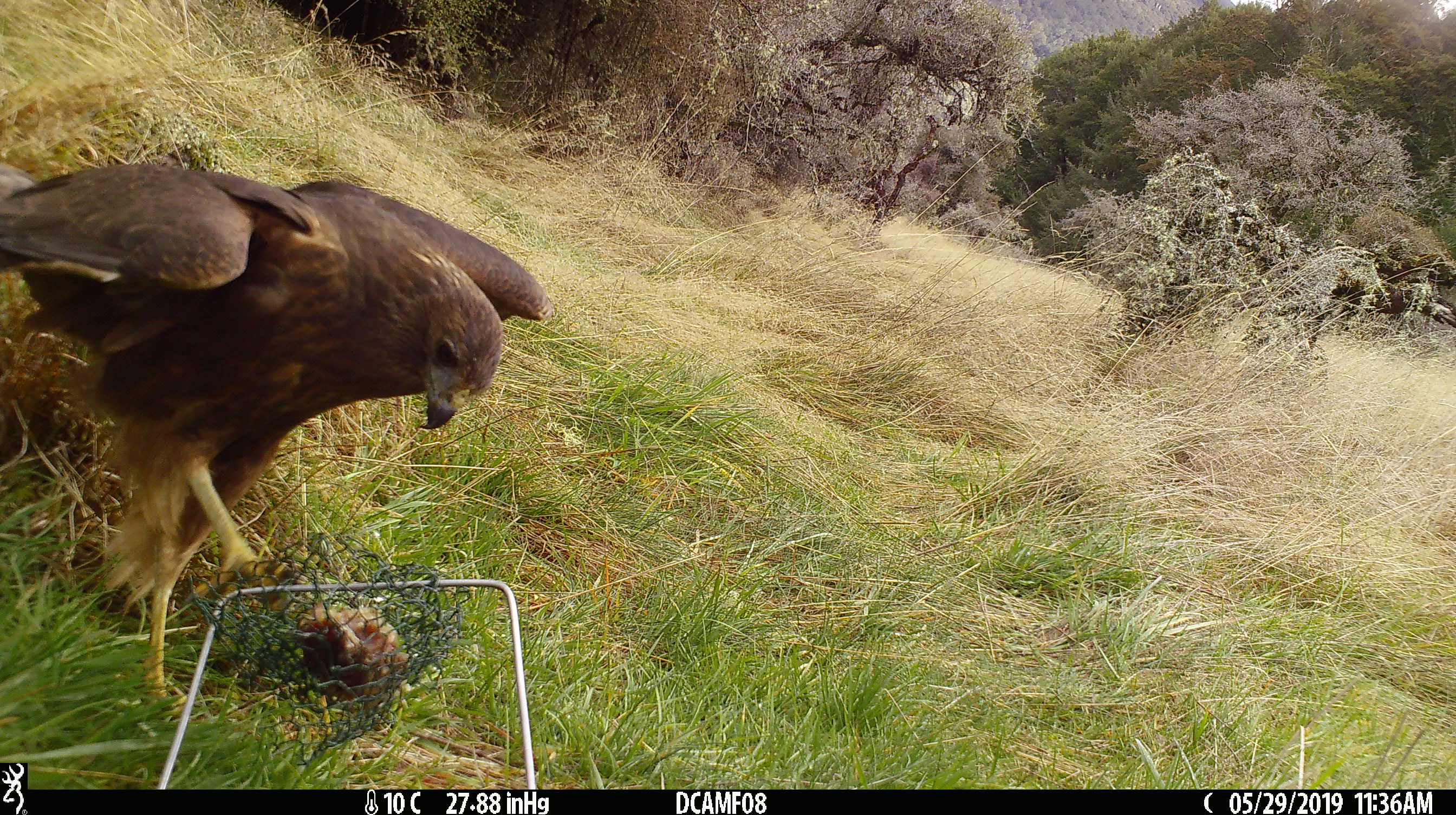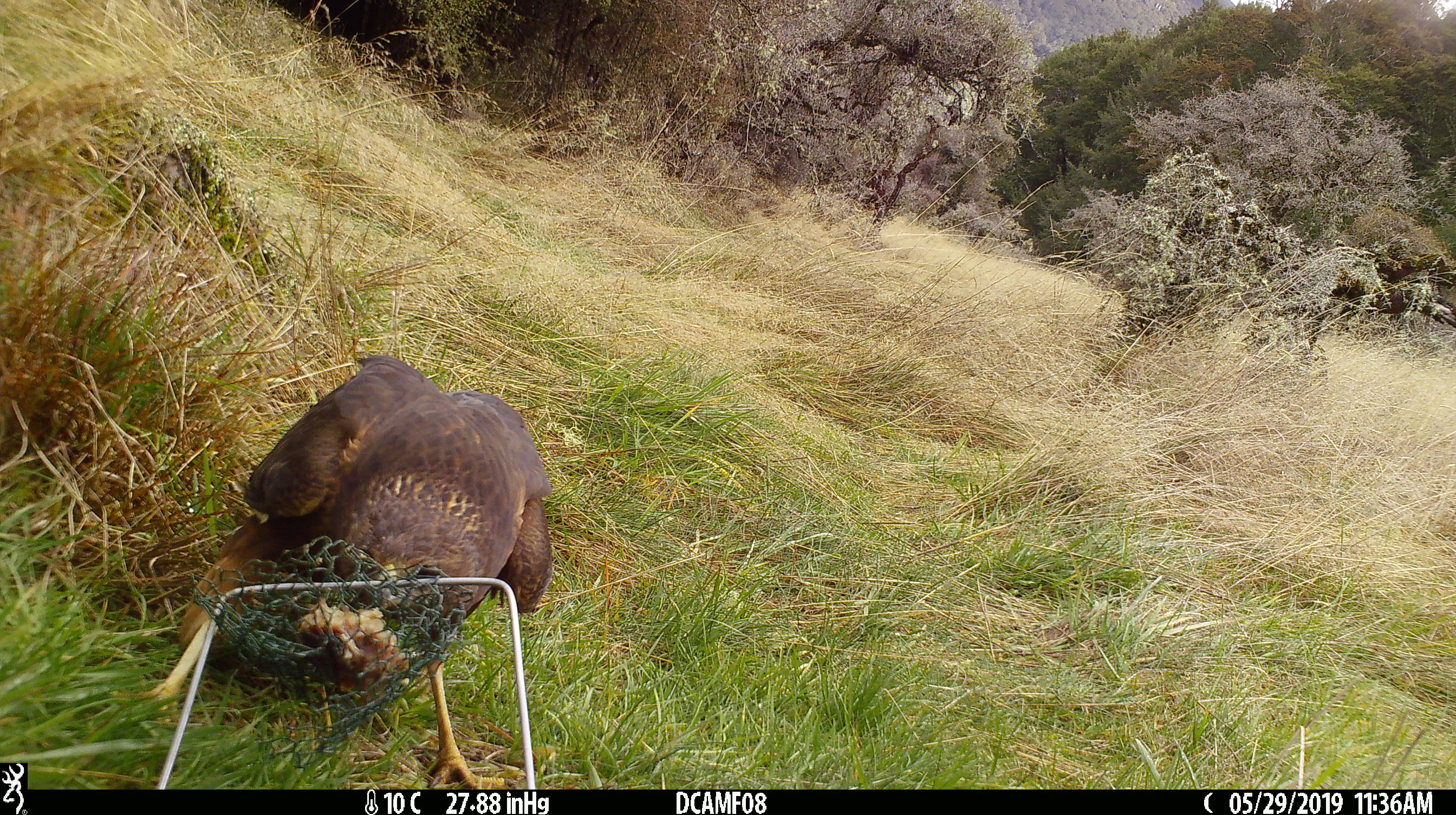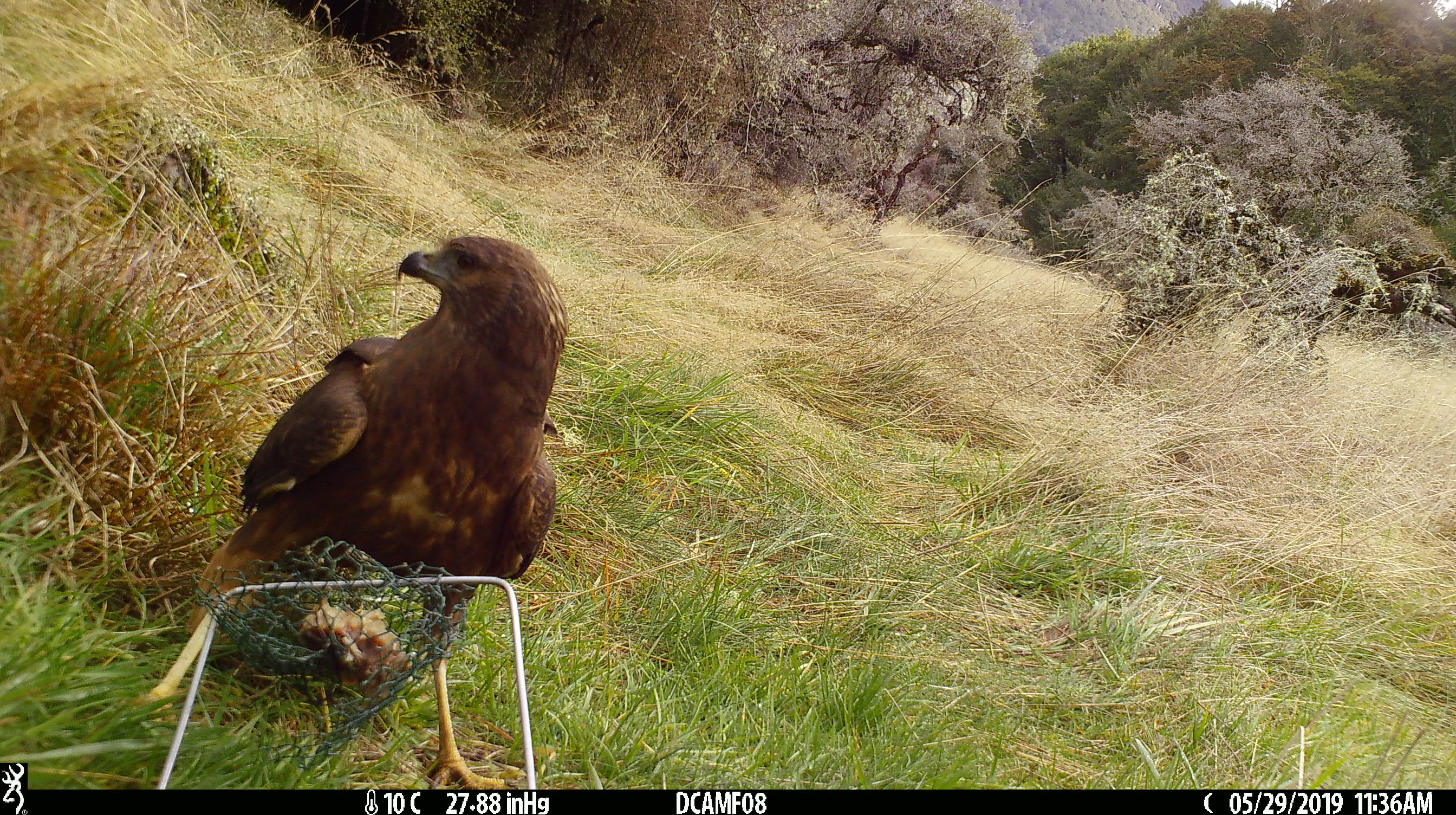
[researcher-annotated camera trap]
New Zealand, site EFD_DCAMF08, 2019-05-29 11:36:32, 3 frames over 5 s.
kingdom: Animalia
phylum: Chordata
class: Aves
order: Accipitriformes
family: Accipitridae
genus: Circus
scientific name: Circus approximans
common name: swamp harrier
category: harrier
Harrier (swamp harrier) (Circus approximans).